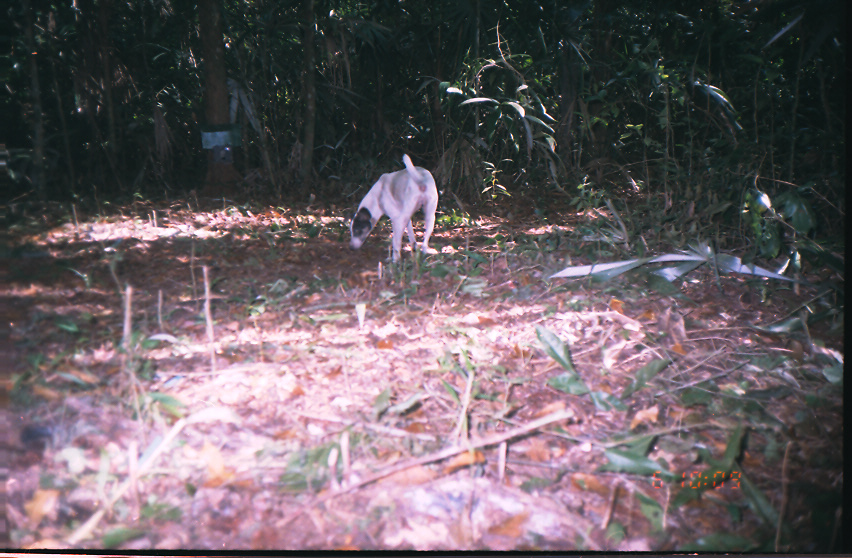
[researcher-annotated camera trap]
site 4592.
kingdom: Animalia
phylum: Chordata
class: Mammalia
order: Carnivora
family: Canidae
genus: Canis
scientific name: Canis familiaris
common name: domestic dog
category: canis lupus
Canis lupus (domestic dog) (Canis familiaris).